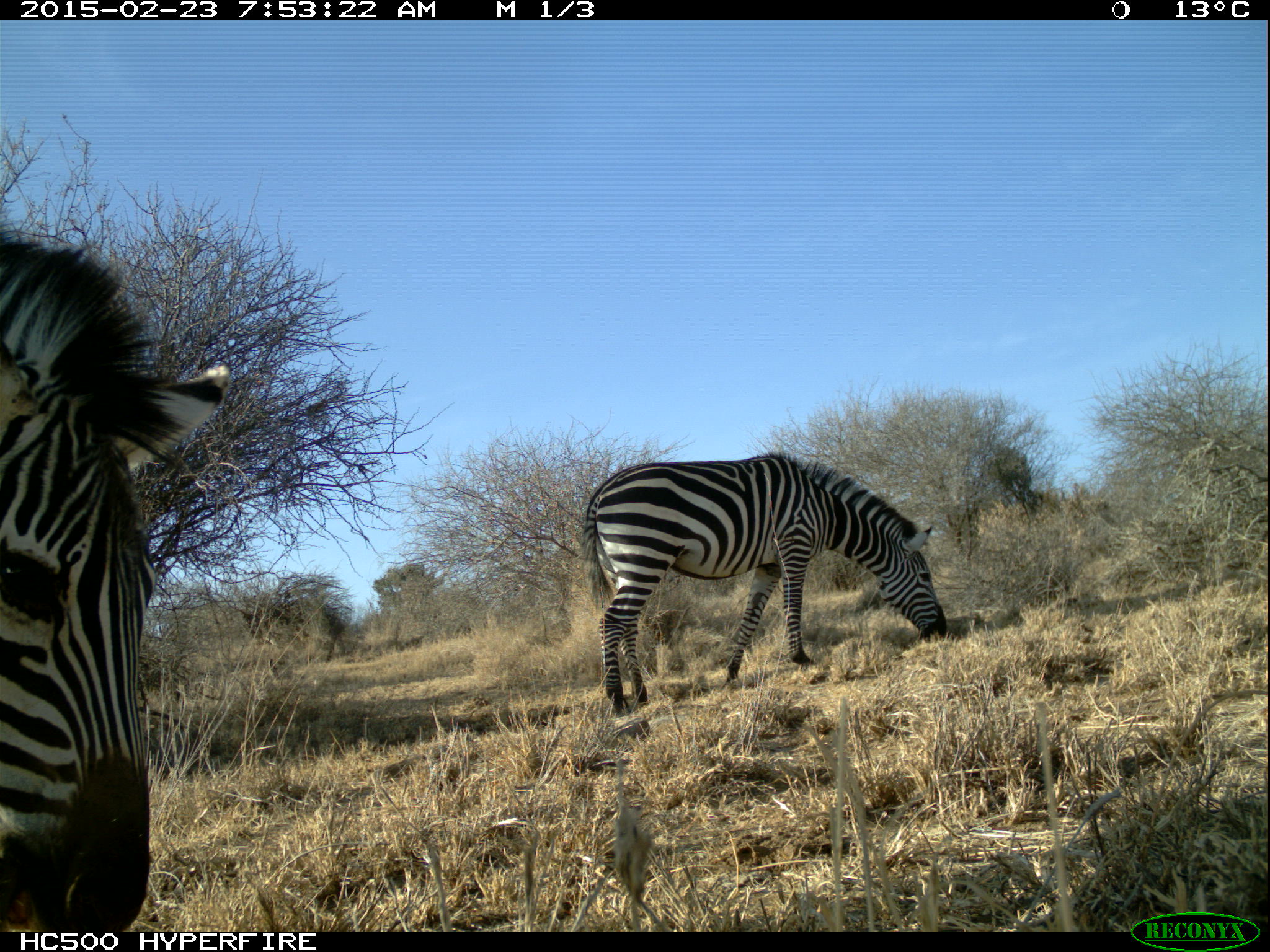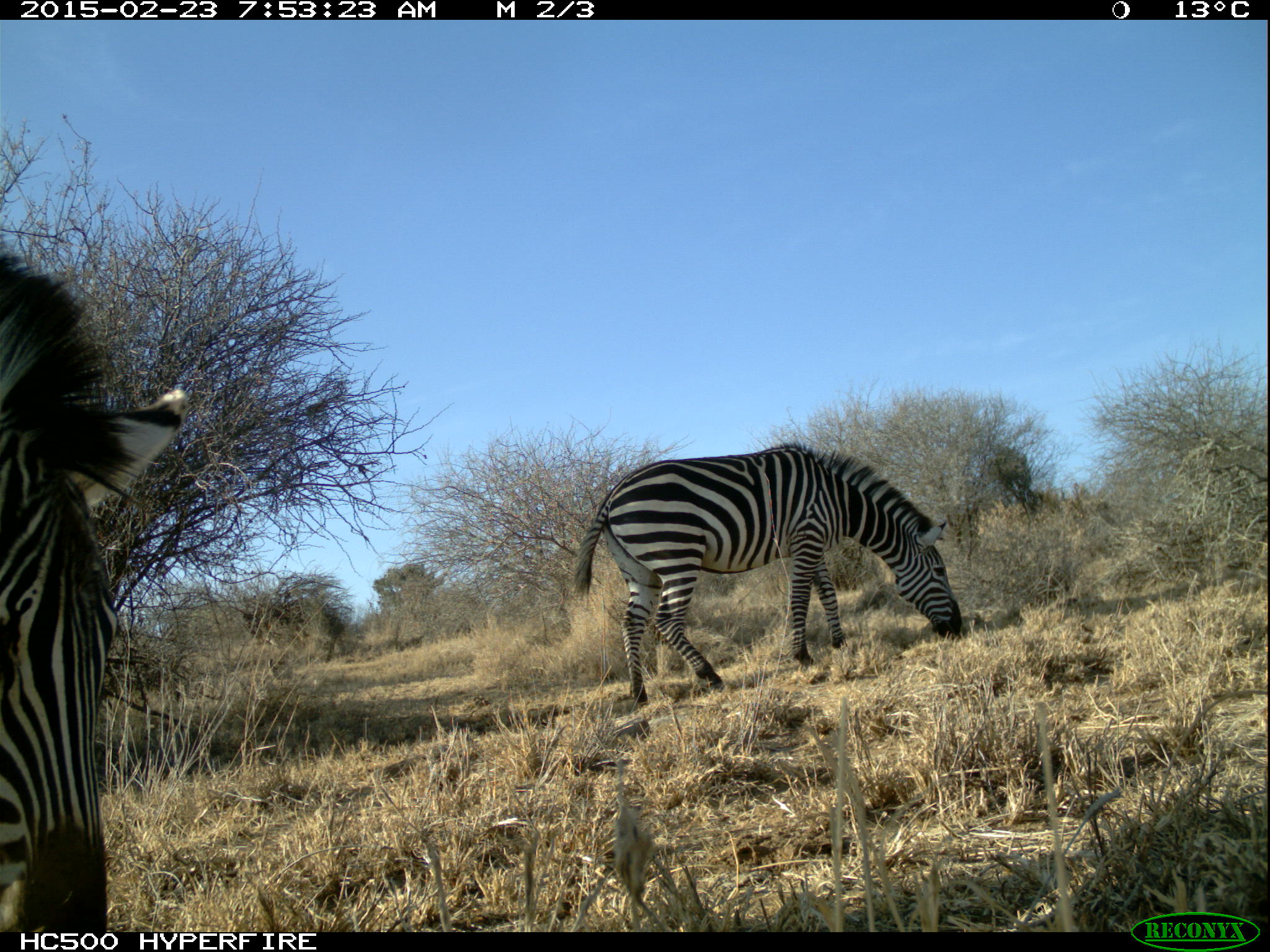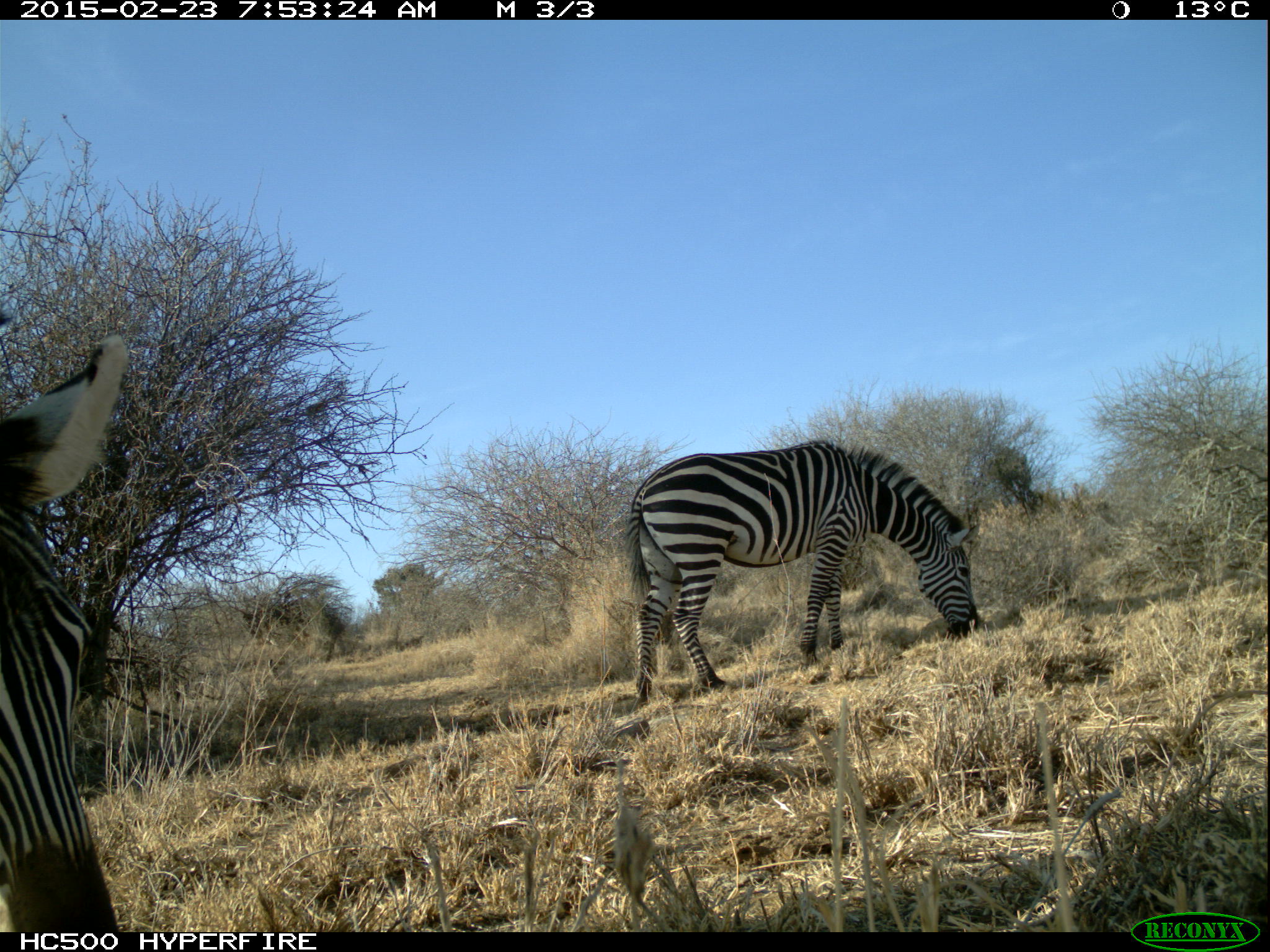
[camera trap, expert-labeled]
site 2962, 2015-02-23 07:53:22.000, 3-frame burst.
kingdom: Animalia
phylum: Chordata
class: Mammalia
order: Perissodactyla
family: Equidae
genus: Equus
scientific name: Equus quagga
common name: plains zebra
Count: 6.